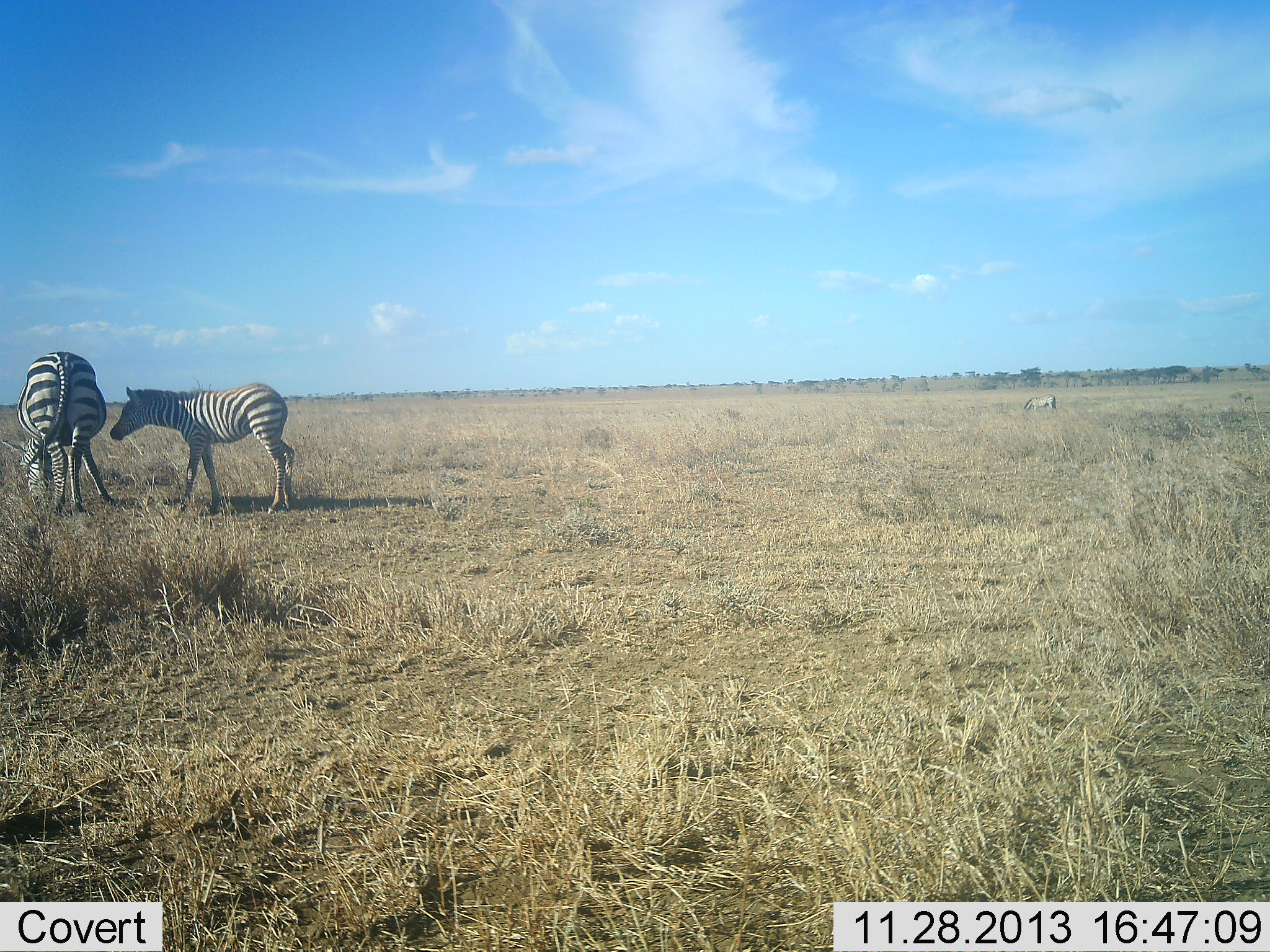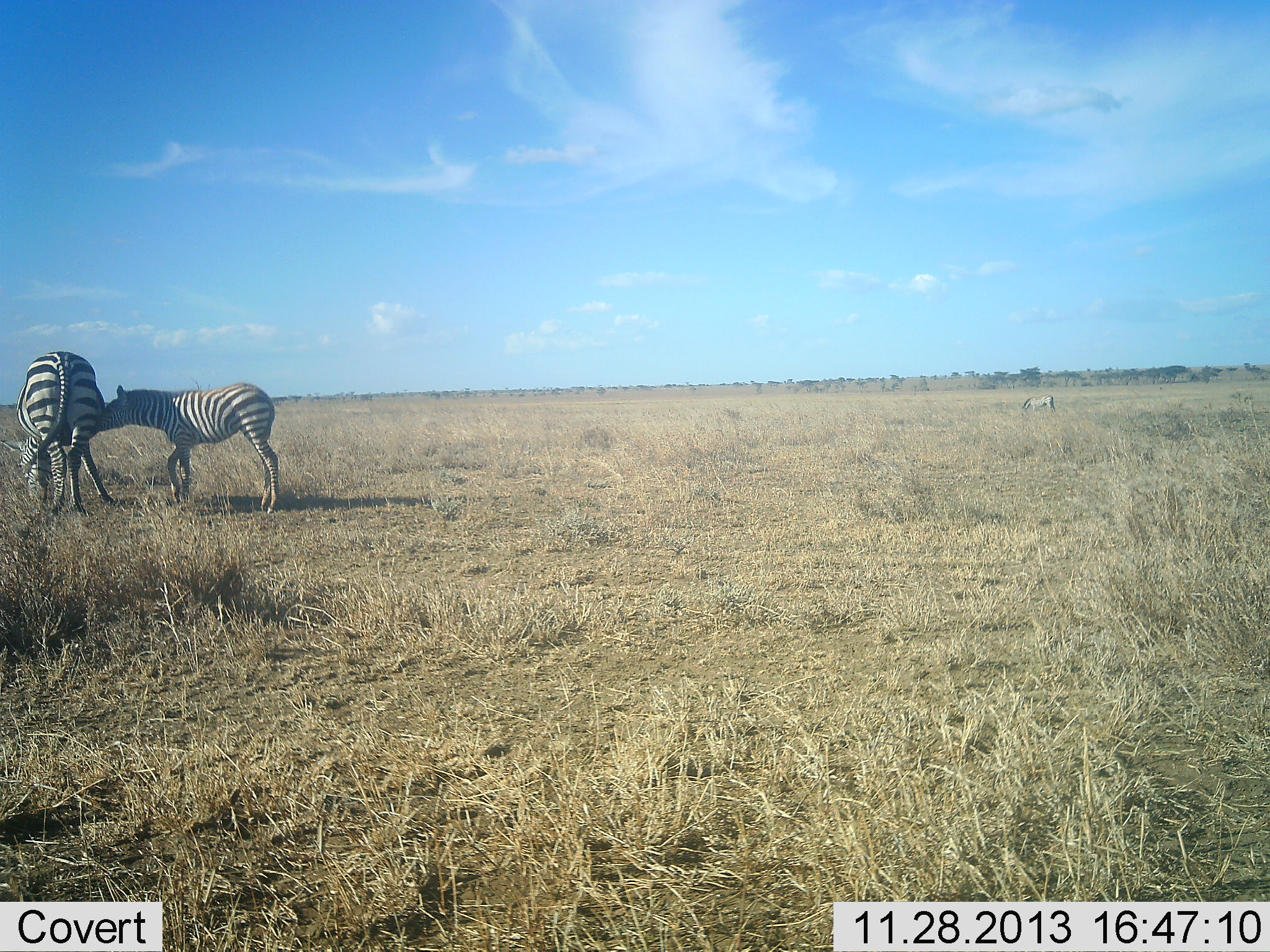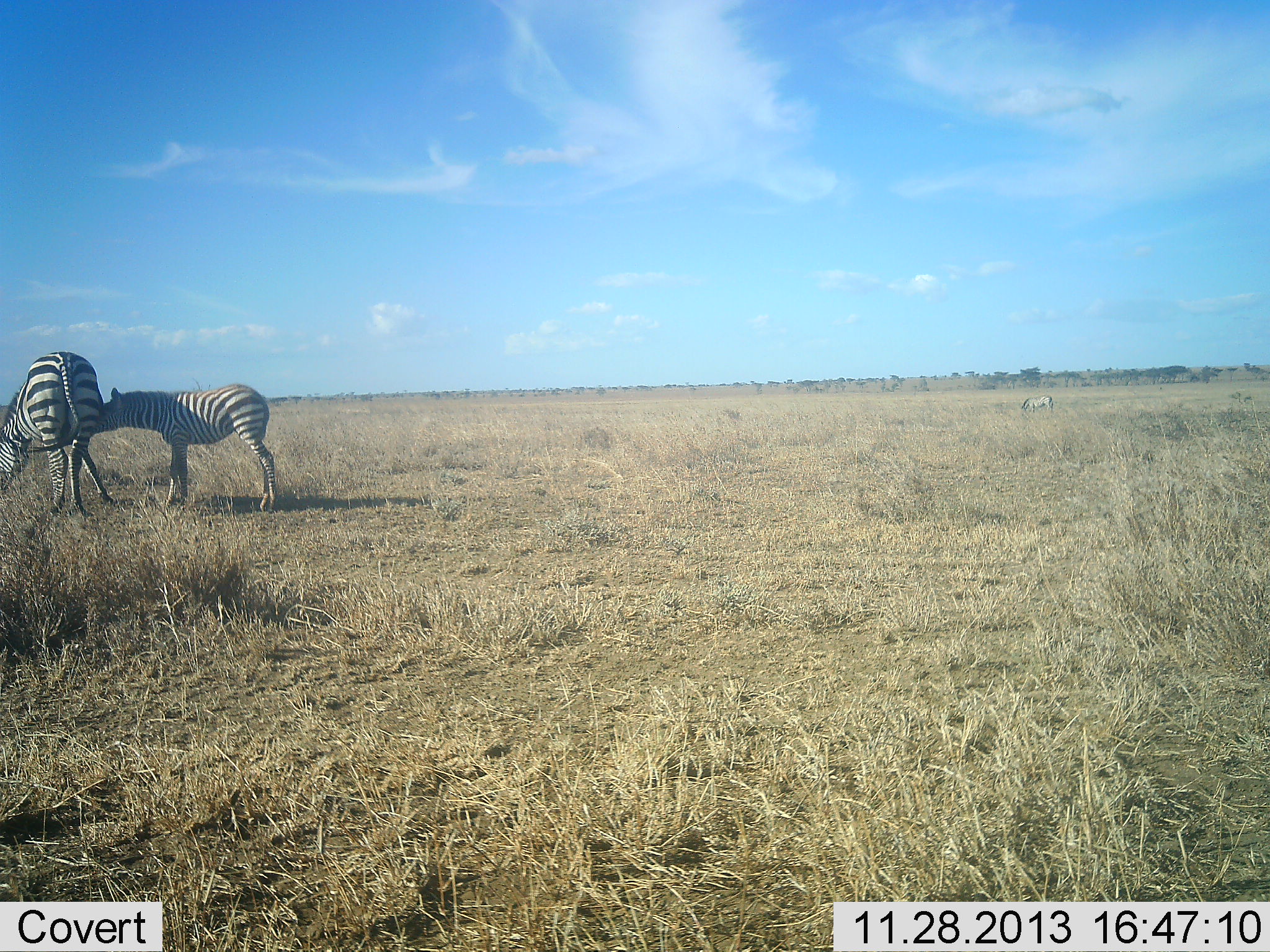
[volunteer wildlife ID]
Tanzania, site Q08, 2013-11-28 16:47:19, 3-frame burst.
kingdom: Animalia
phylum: Chordata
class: Mammalia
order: Perissodactyla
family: Equidae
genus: Equus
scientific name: Equus quagga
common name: plains zebra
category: zebra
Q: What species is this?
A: Zebra (plains zebra) (Equus quagga).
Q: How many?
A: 2.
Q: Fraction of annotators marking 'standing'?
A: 41%.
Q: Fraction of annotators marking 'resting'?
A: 0%.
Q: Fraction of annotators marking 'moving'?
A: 11%.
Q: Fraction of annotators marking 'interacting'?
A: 61%.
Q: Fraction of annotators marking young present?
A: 64%.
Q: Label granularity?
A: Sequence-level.